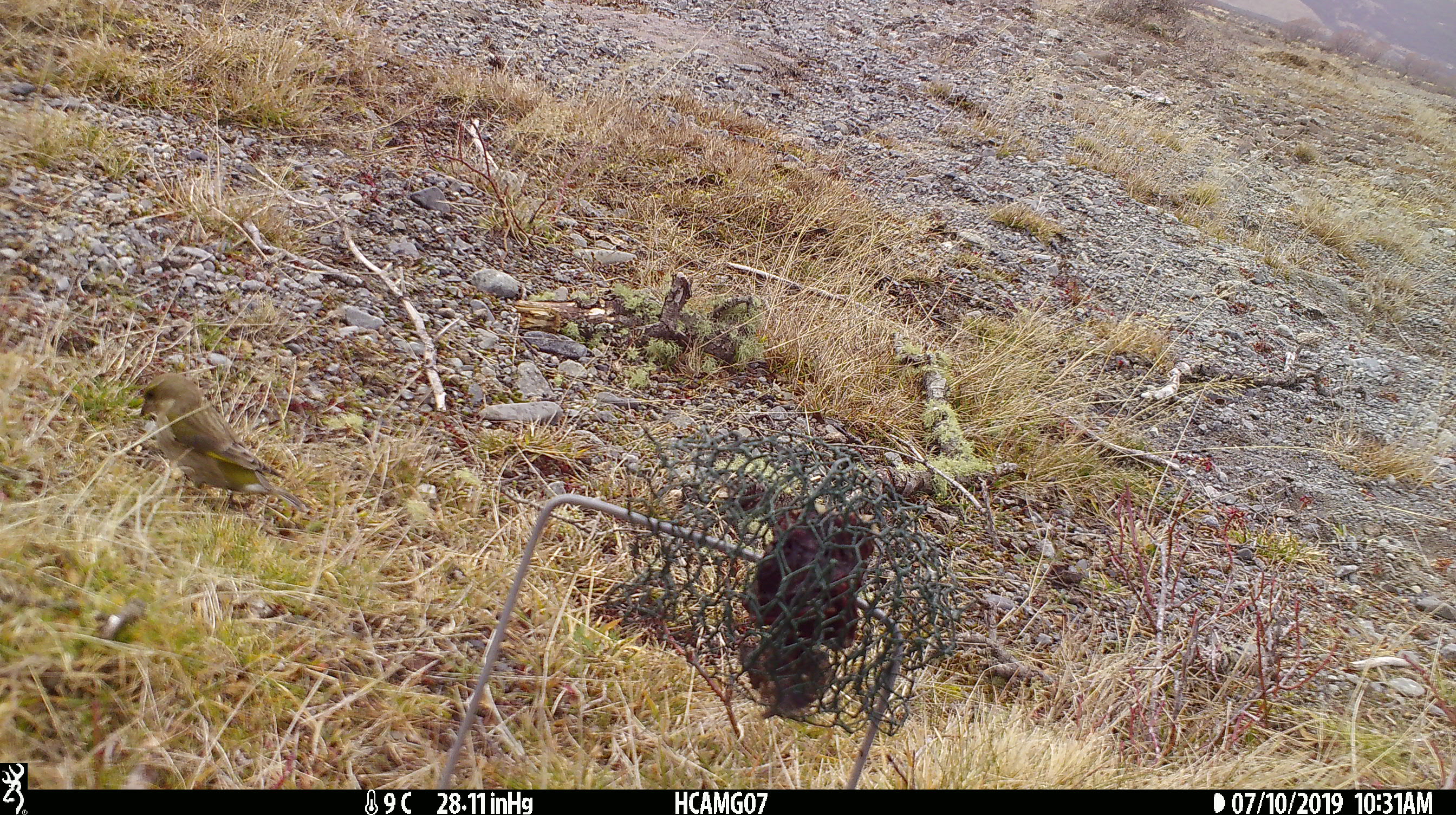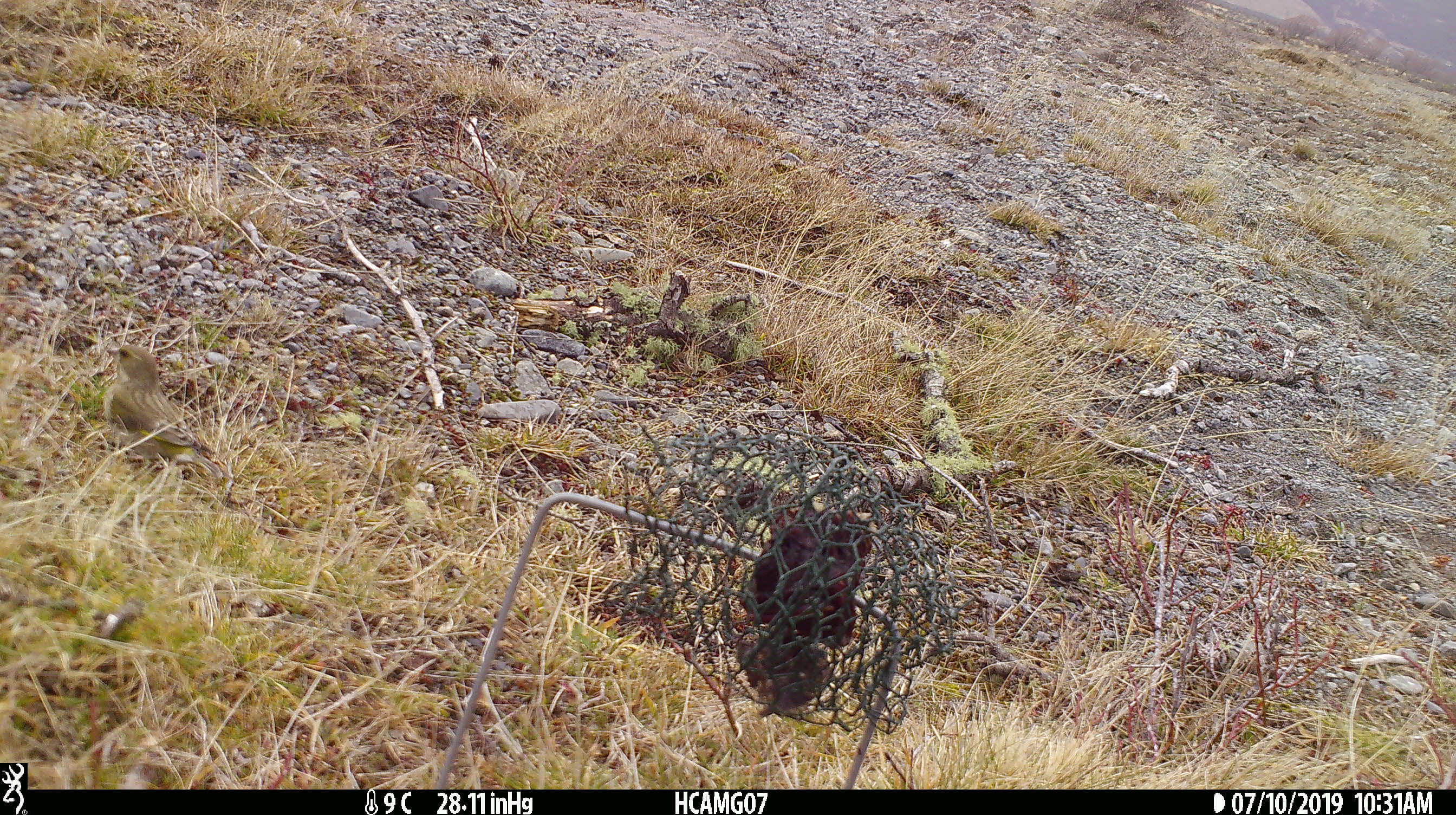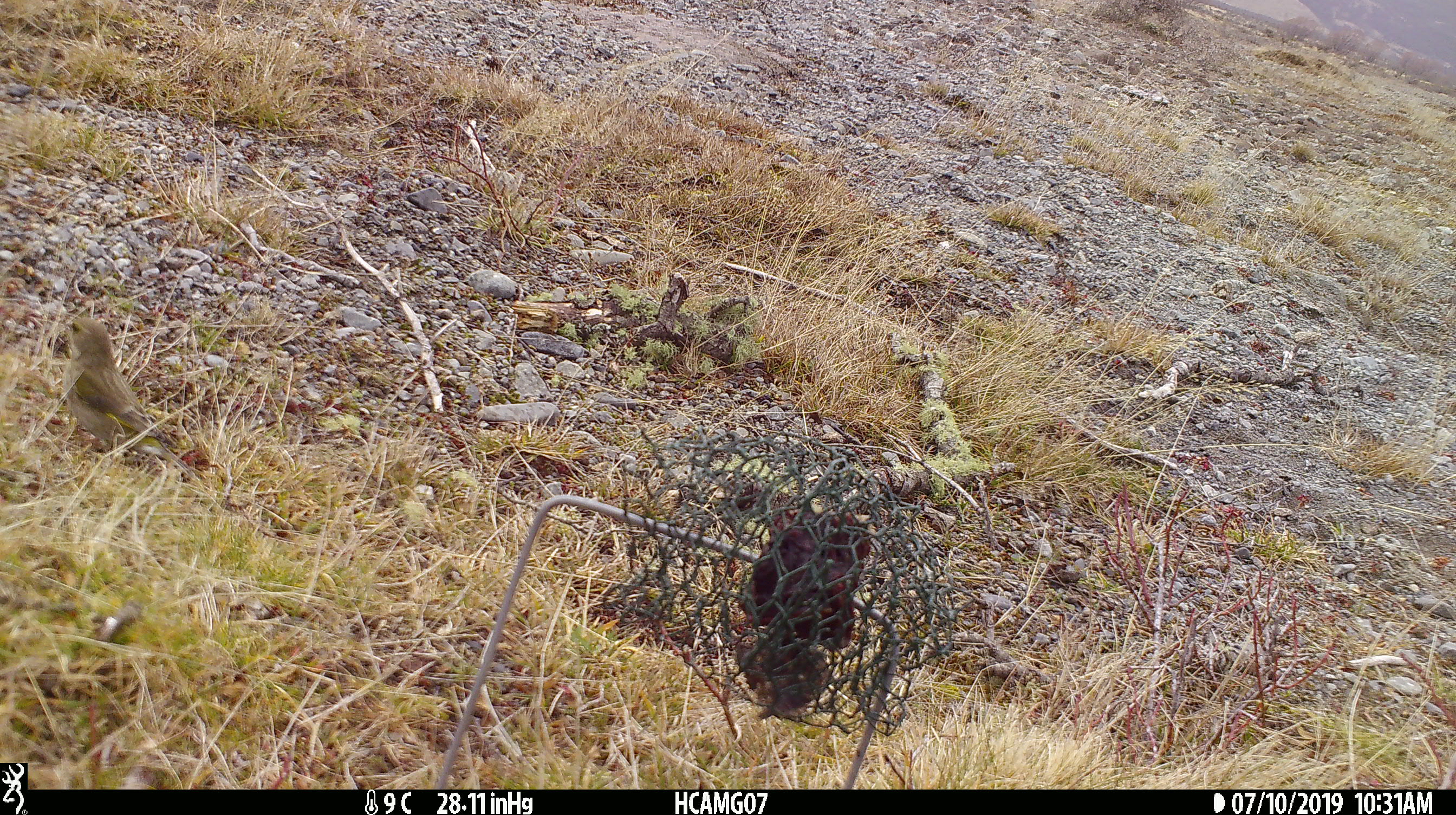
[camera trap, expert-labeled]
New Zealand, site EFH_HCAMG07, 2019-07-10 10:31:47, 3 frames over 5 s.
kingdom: Animalia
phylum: Chordata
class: Aves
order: Passeriformes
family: Fringillidae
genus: Chloris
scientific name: Chloris chloris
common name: greenfinch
Greenfinch (Chloris chloris).